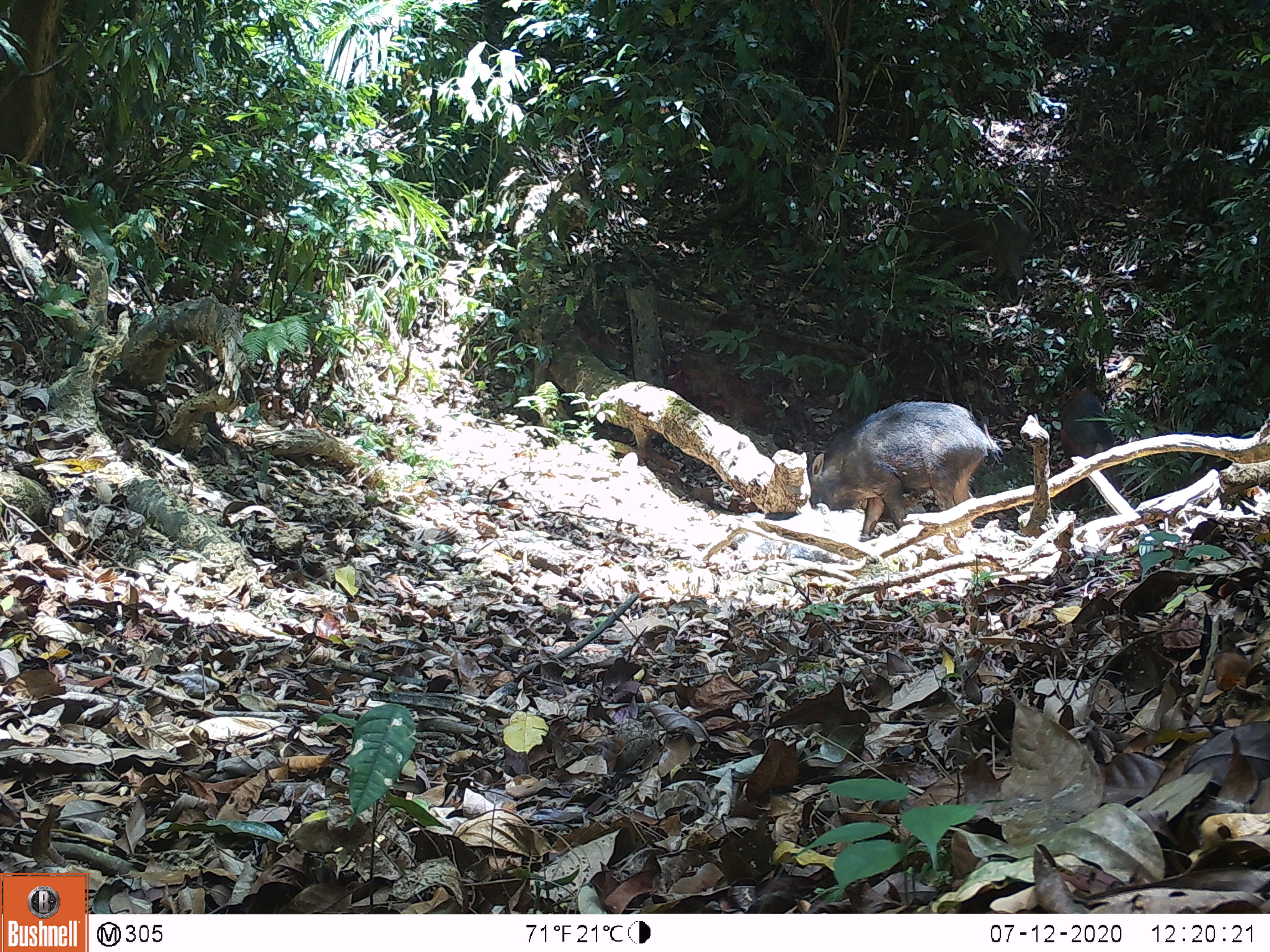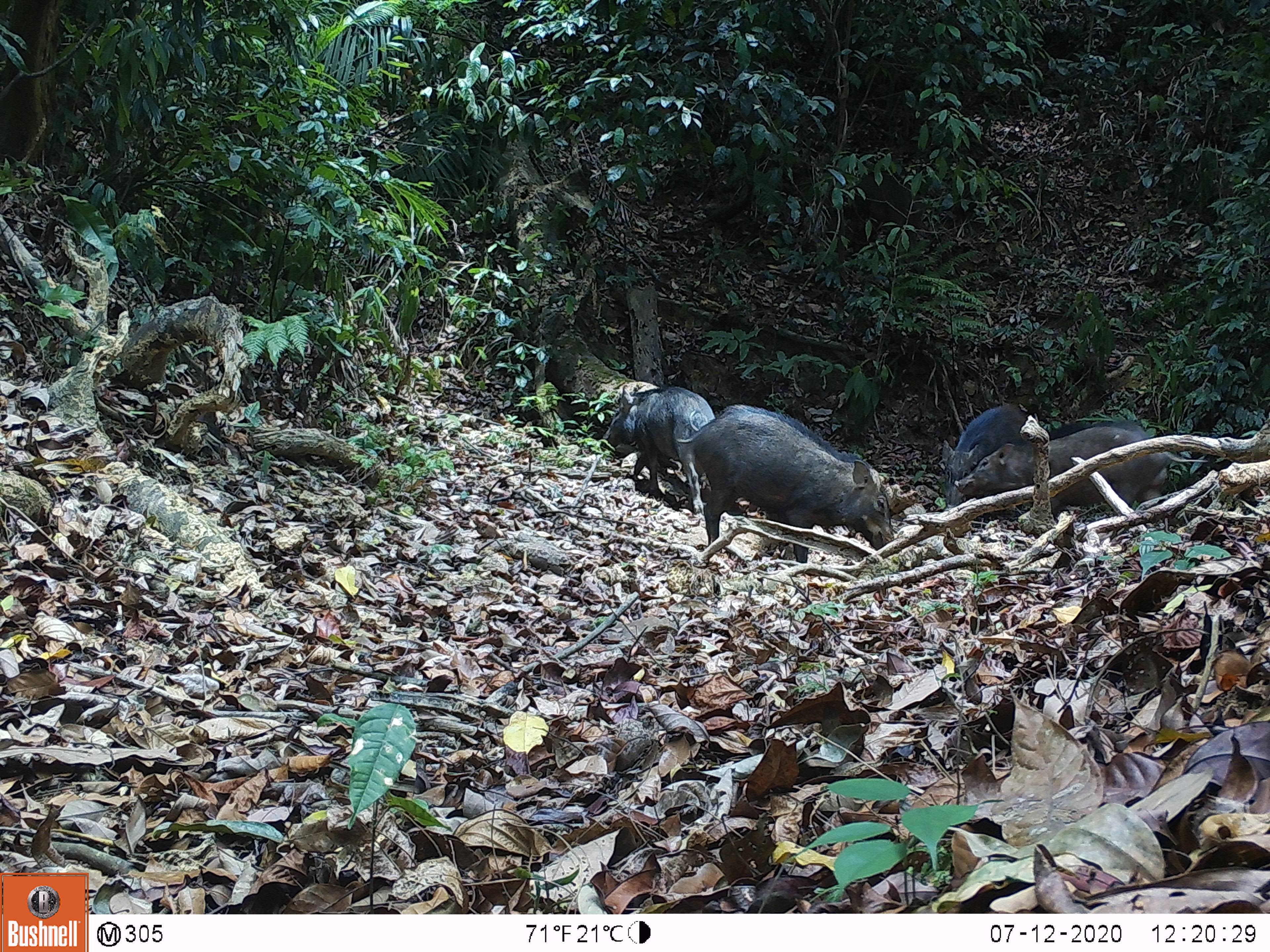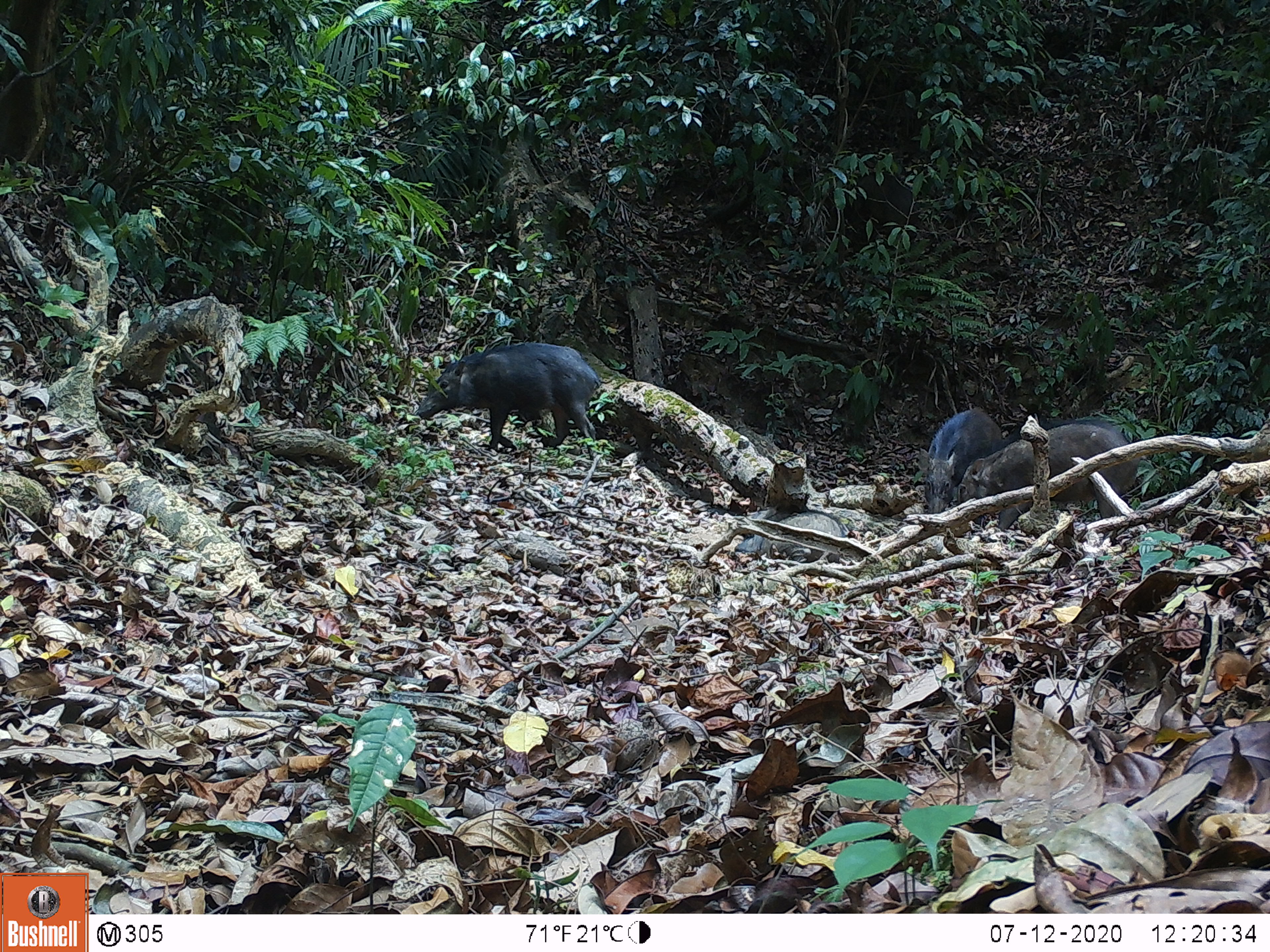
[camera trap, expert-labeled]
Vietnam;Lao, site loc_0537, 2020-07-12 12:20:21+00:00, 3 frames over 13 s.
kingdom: Animalia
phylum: Chordata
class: Mammalia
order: Artiodactyla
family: Suidae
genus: Sus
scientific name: Sus scrofa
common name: eurasian wild pig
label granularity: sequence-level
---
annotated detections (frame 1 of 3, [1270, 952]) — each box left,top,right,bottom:
eurasian wild pig: 807,399,994,541; 1060,391,1121,502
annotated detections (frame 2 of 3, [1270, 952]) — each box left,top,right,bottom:
eurasian wild pig: 676,402,894,563; 953,418,1209,519; 607,386,715,515; 941,404,1028,511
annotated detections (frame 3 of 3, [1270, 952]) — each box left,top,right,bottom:
eurasian wild pig: 957,418,1142,547; 418,341,601,465; 919,408,1002,513; 735,508,843,562